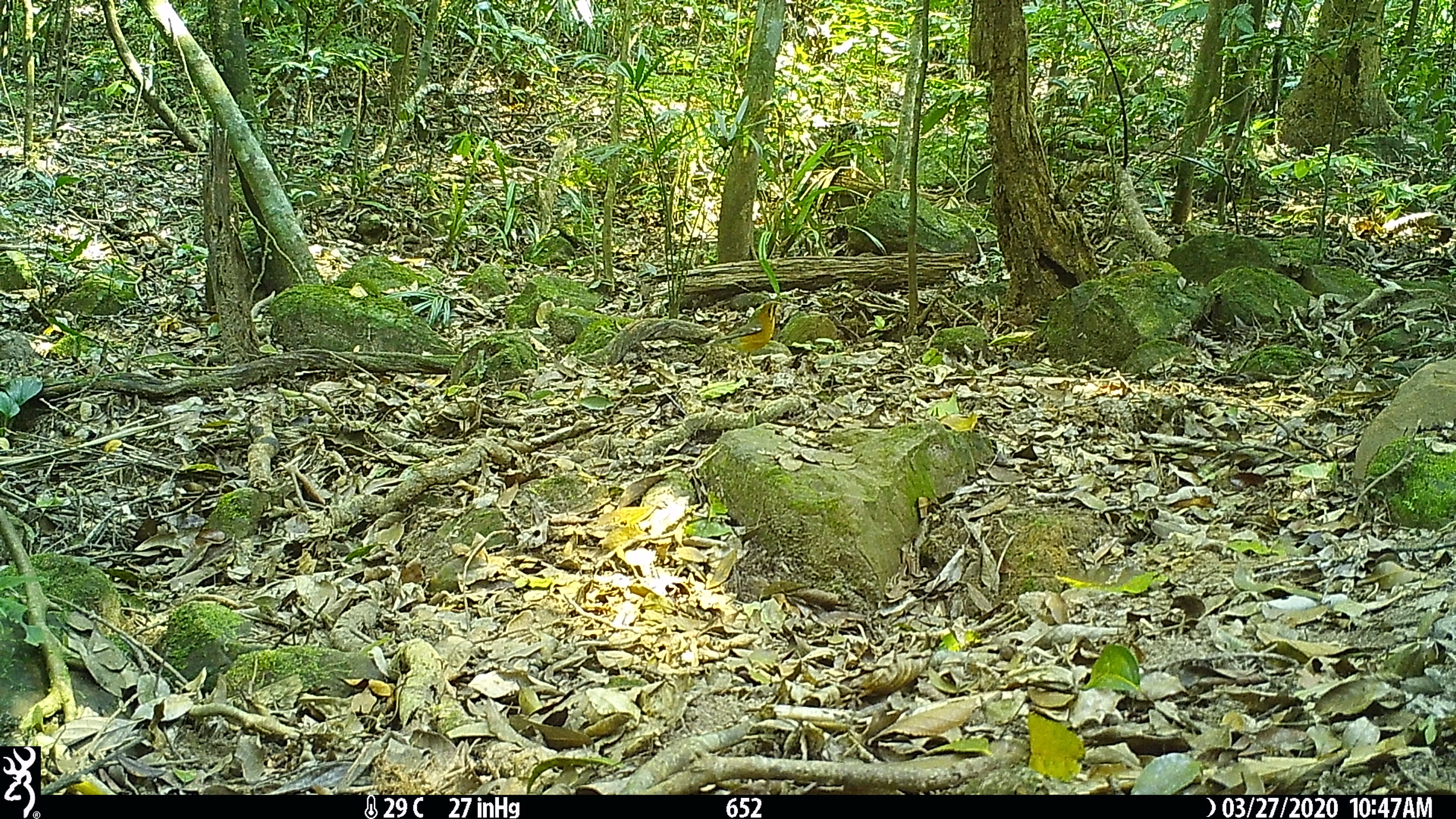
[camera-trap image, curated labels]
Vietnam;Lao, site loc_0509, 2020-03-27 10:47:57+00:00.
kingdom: Animalia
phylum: Chordata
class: Aves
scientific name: Aves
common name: bird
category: unidentified bird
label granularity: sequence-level